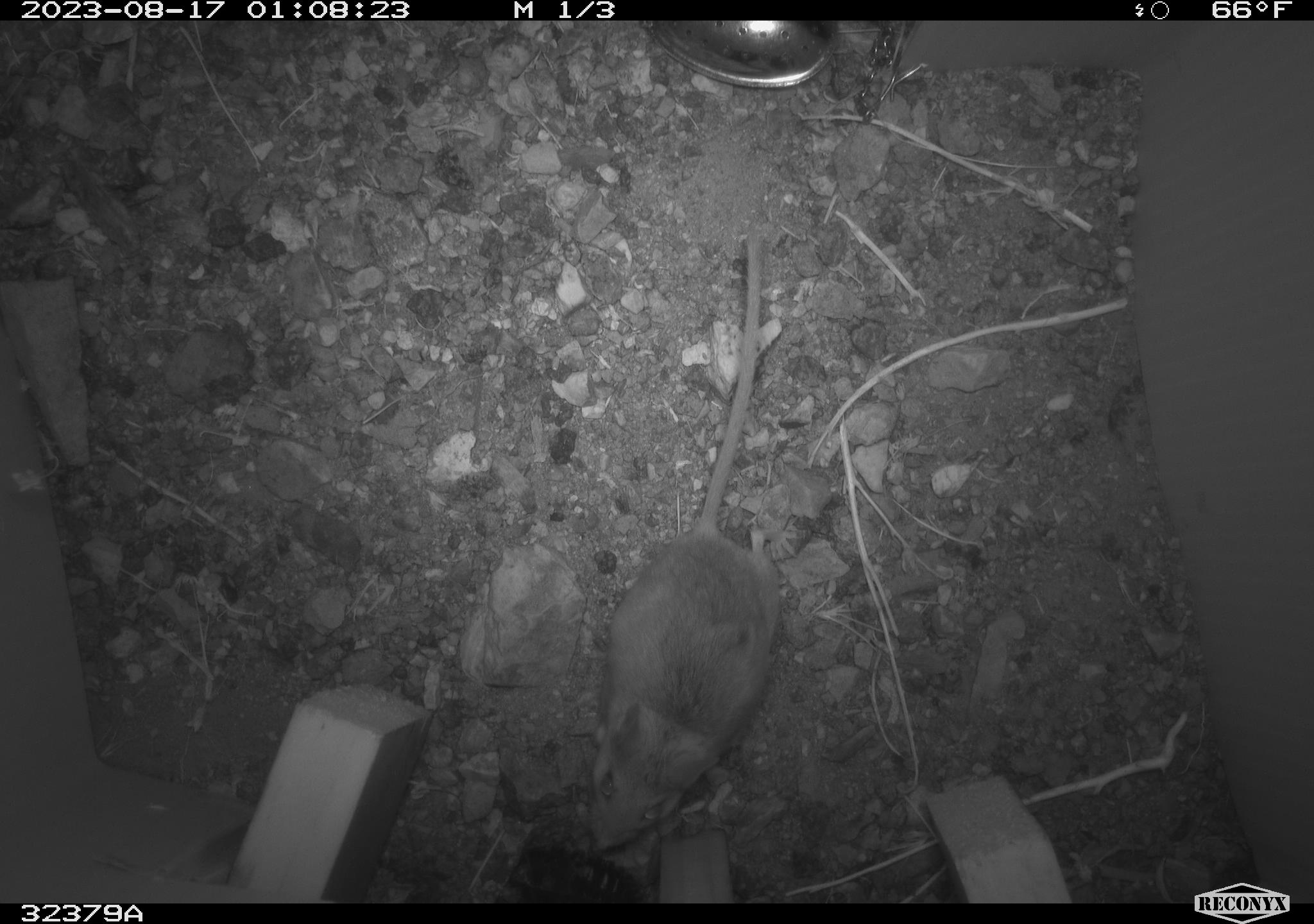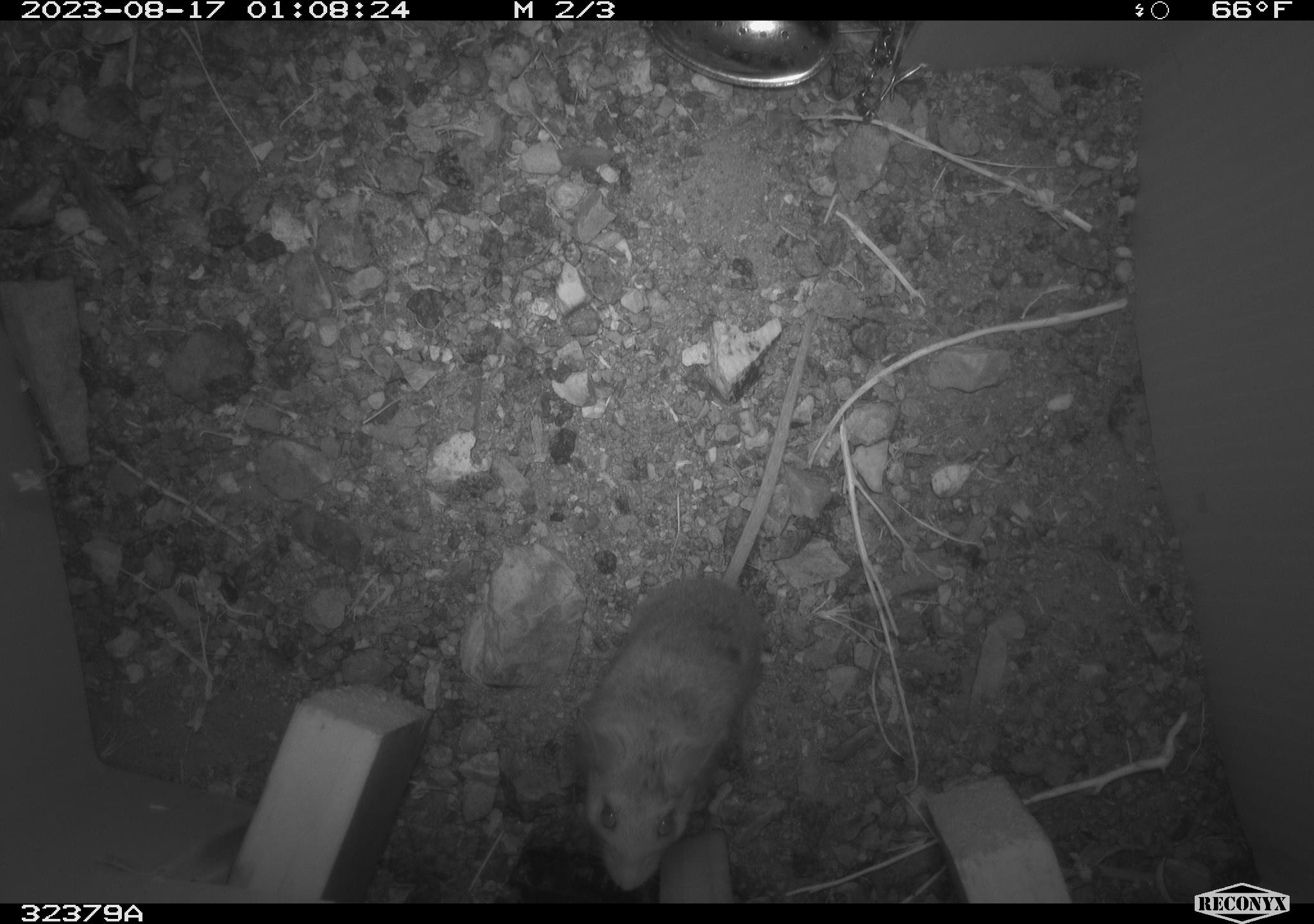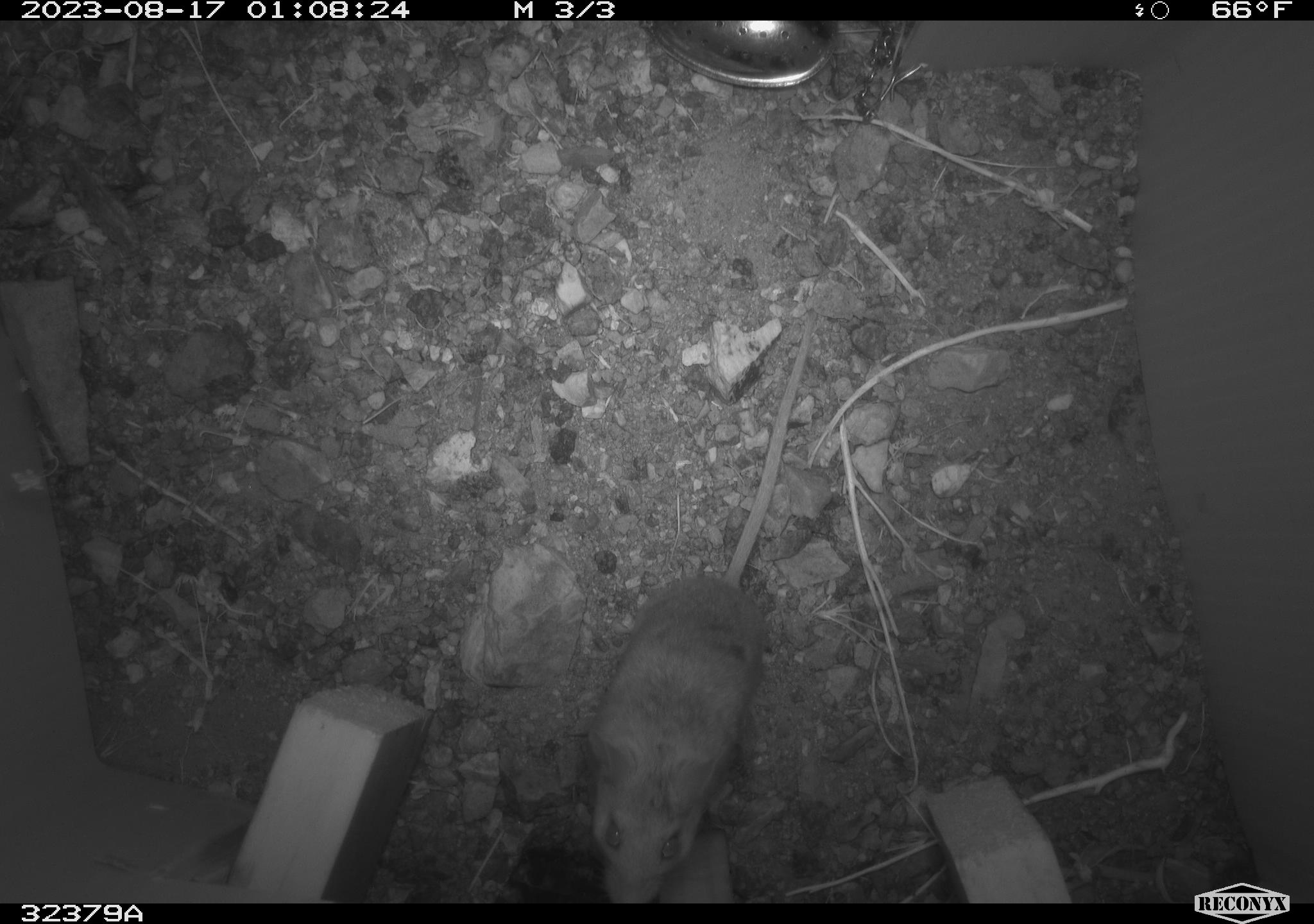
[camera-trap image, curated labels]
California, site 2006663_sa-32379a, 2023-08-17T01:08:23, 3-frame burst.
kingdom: Animalia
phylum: Chordata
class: Mammalia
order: Rodentia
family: Cricetidae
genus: Peromyscus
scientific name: Peromyscus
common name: deer mice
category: peromyscus species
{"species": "peromyscus species (deer mice) (Peromyscus)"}